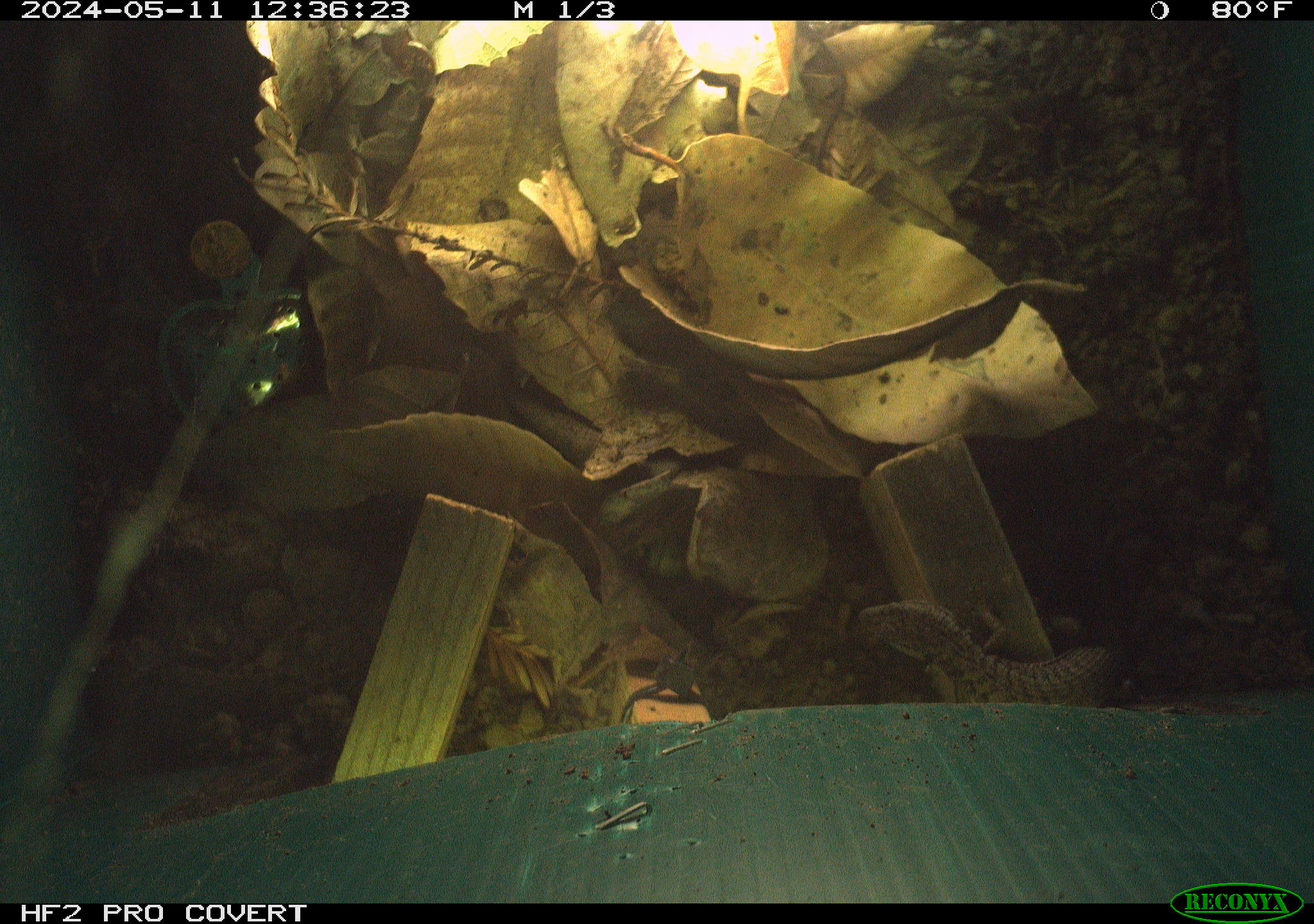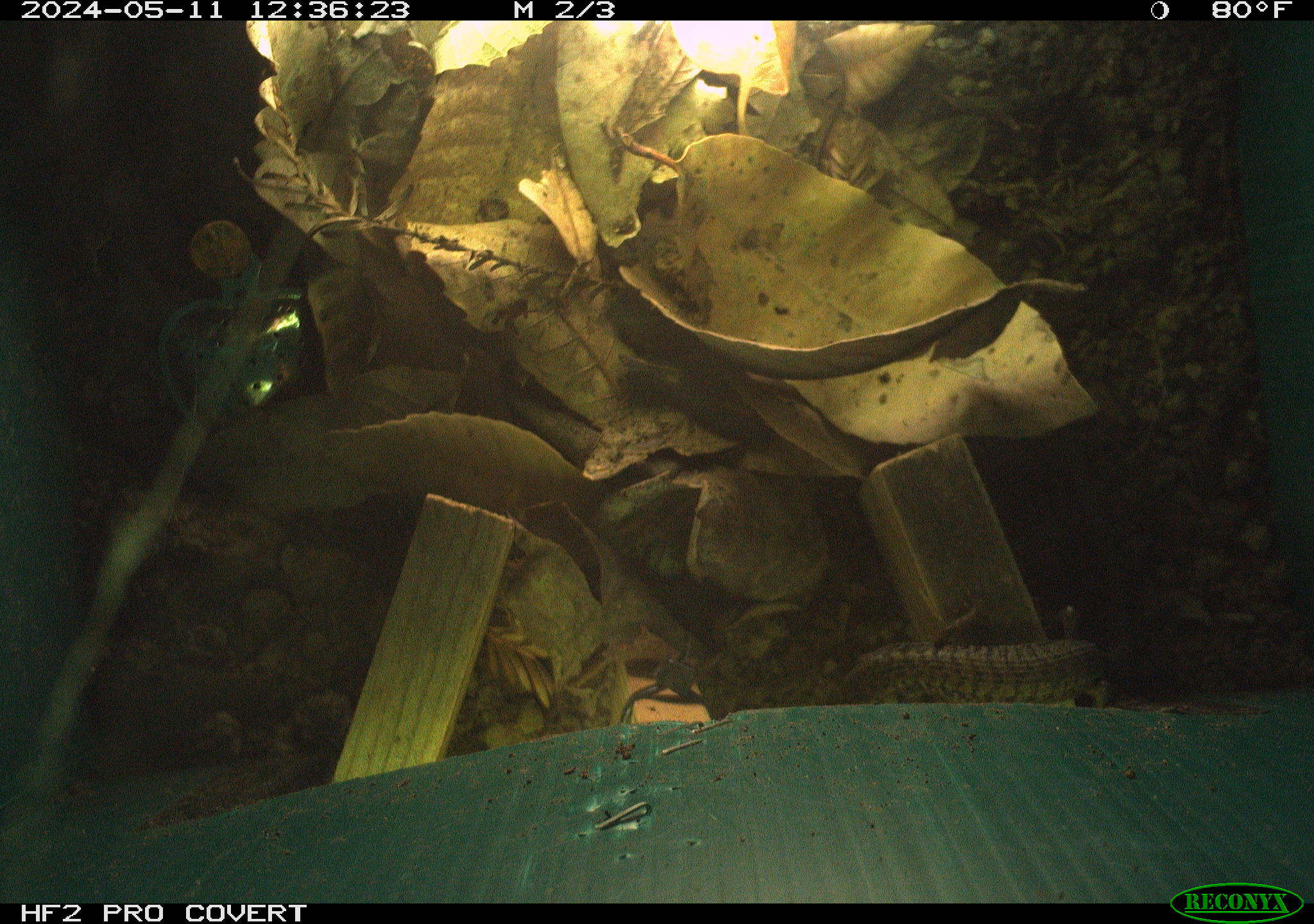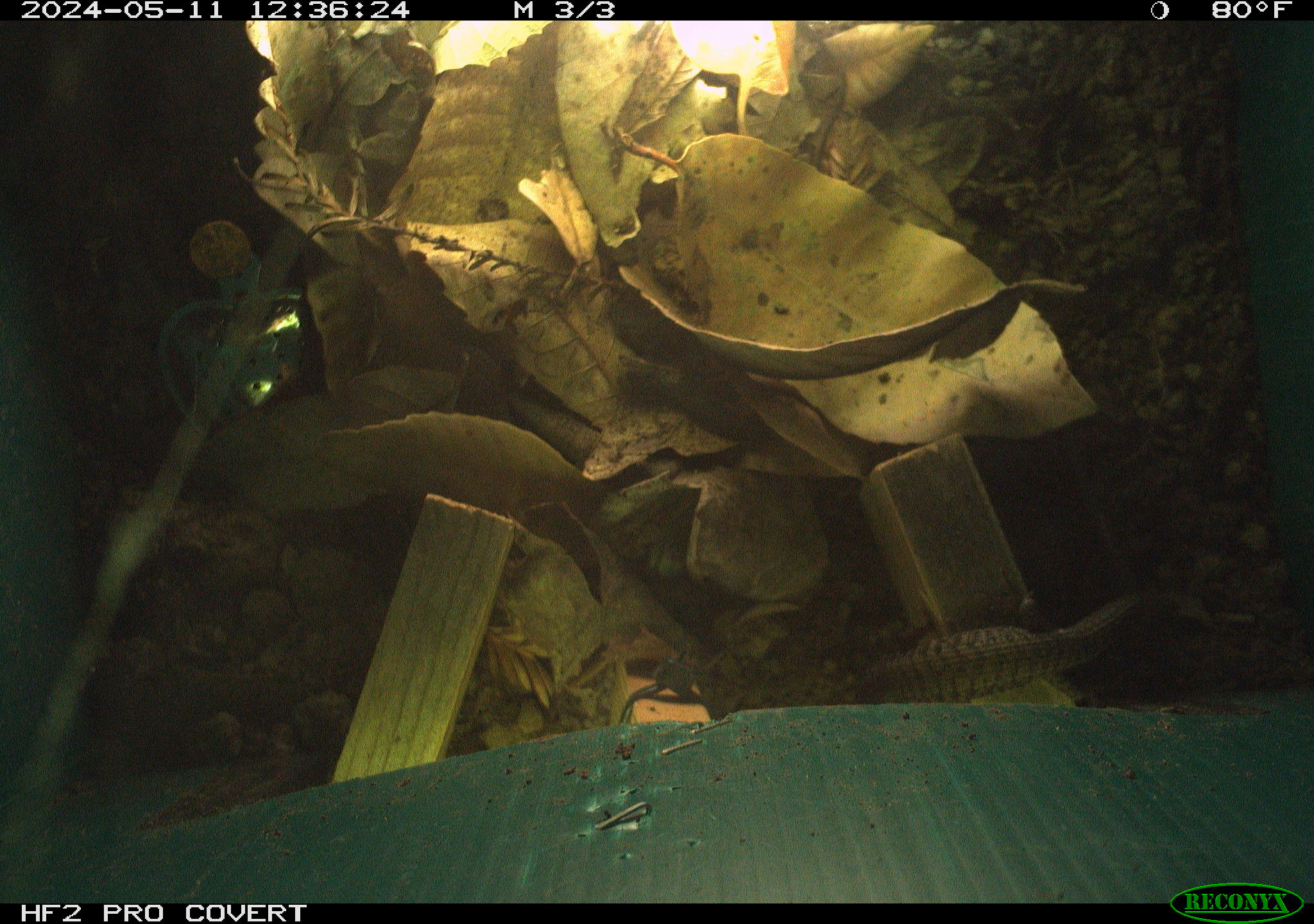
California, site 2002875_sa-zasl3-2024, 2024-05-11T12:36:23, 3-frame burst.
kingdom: Animalia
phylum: Chordata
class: Reptilia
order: Squamata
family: Anguidae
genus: Elgaria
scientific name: Elgaria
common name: alligator lizards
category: elgaria species